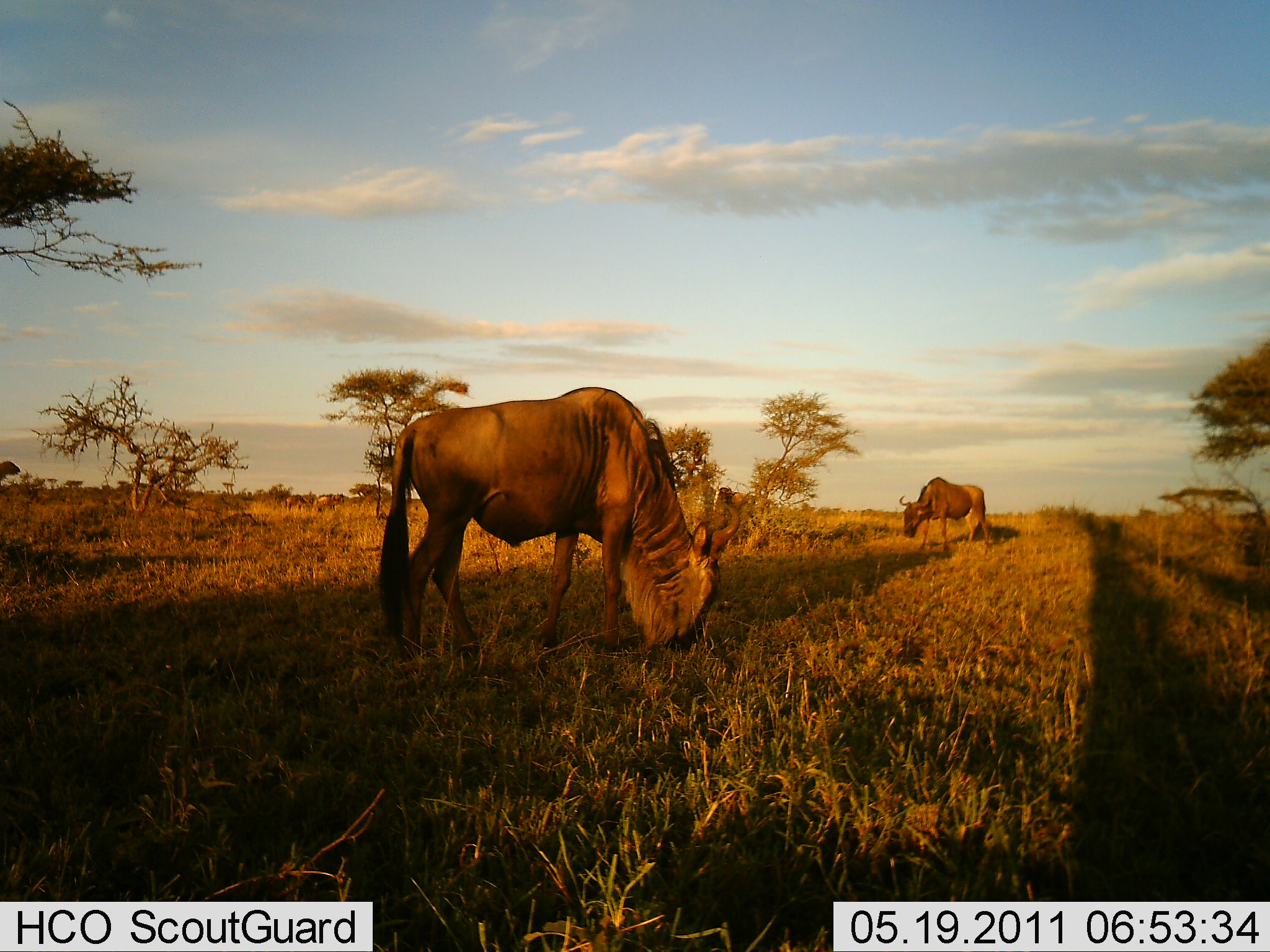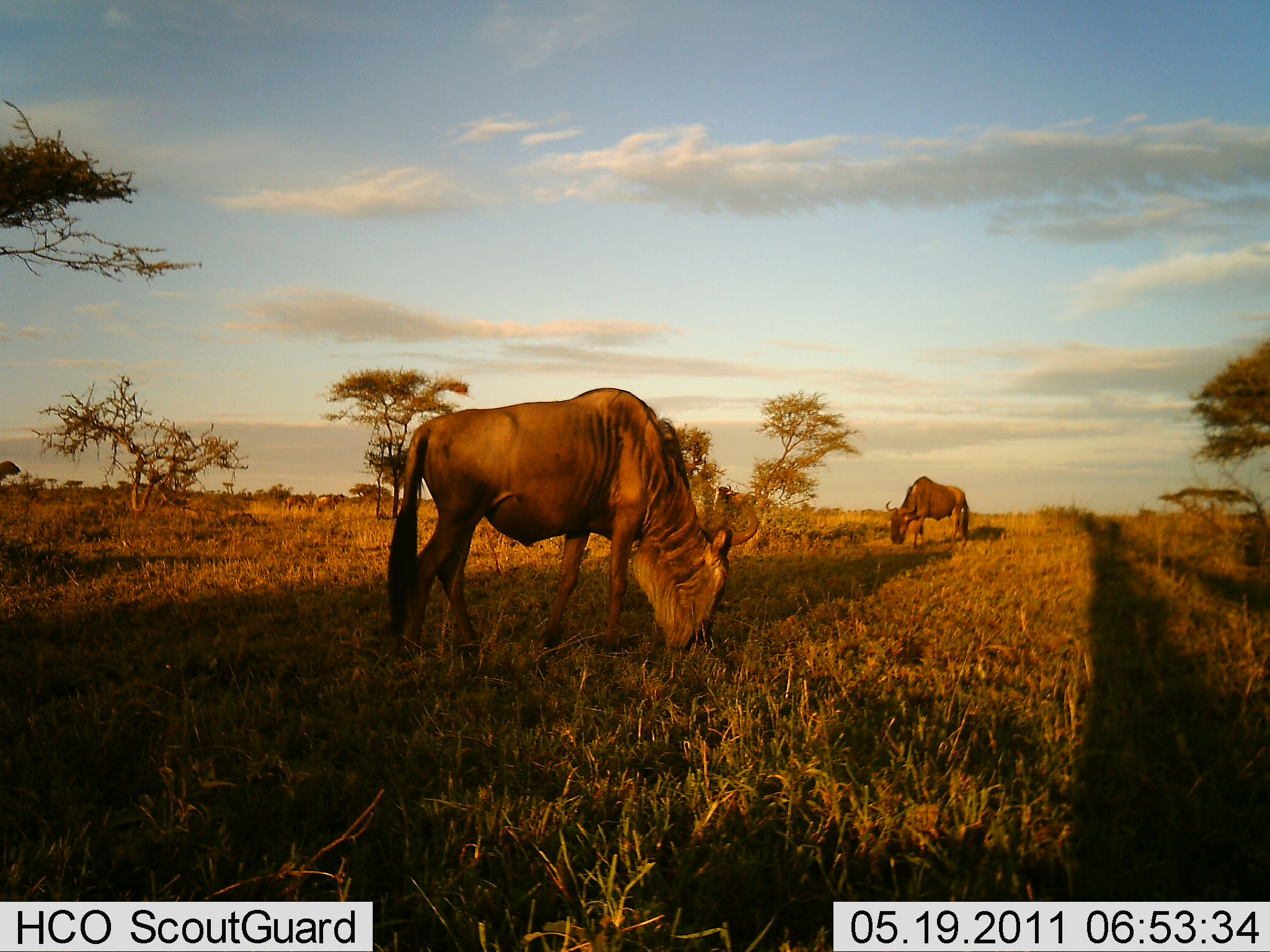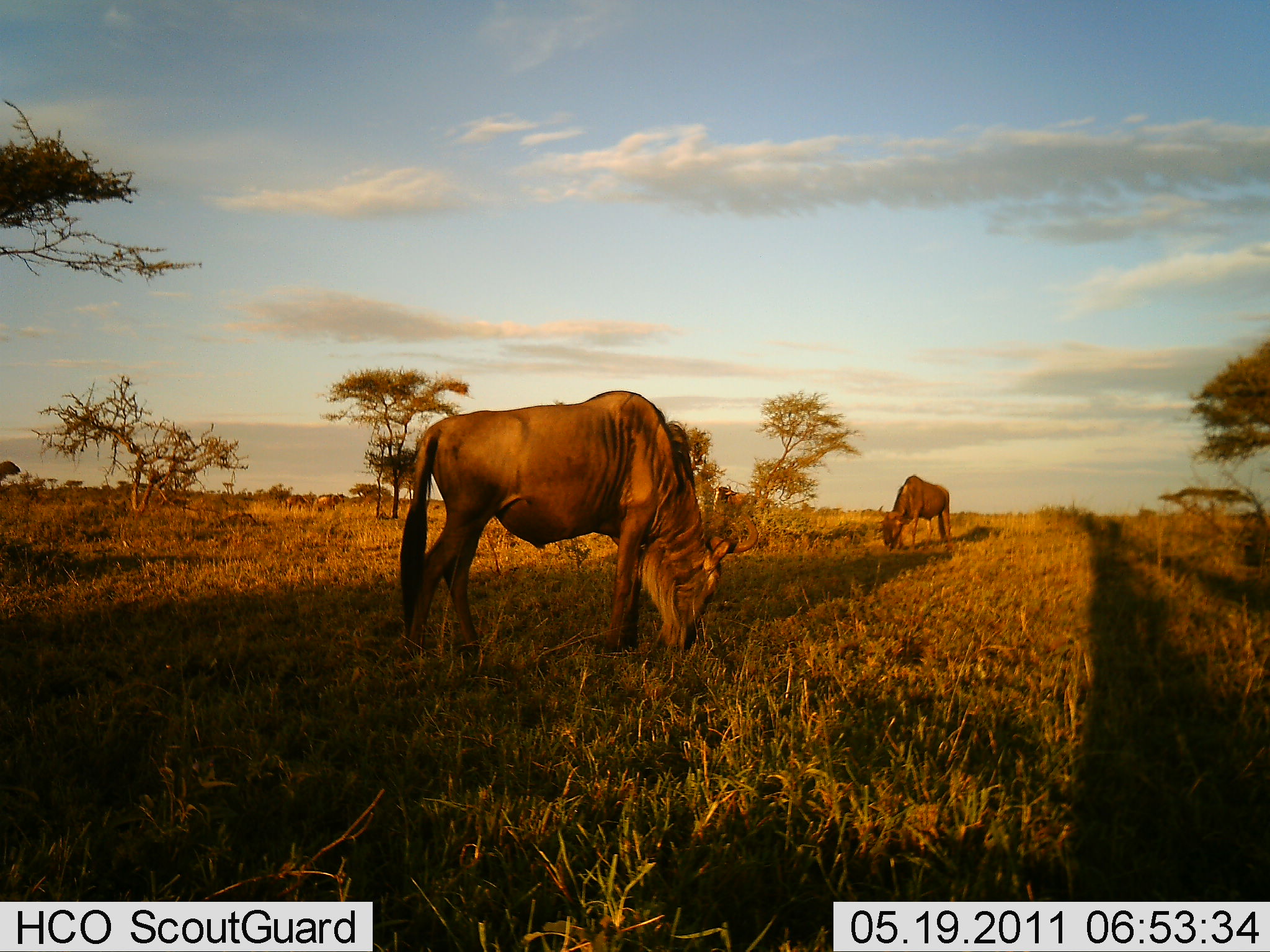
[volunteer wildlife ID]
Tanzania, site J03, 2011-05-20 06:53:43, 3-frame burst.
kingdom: Animalia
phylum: Chordata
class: Mammalia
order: Artiodactyla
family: Bovidae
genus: Connochaetes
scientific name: Connochaetes taurinus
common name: blue wildebeest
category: wildebeest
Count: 2.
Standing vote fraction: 38%.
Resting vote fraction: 0%.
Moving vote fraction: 15%.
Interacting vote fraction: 0%.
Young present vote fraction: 0%.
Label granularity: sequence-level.